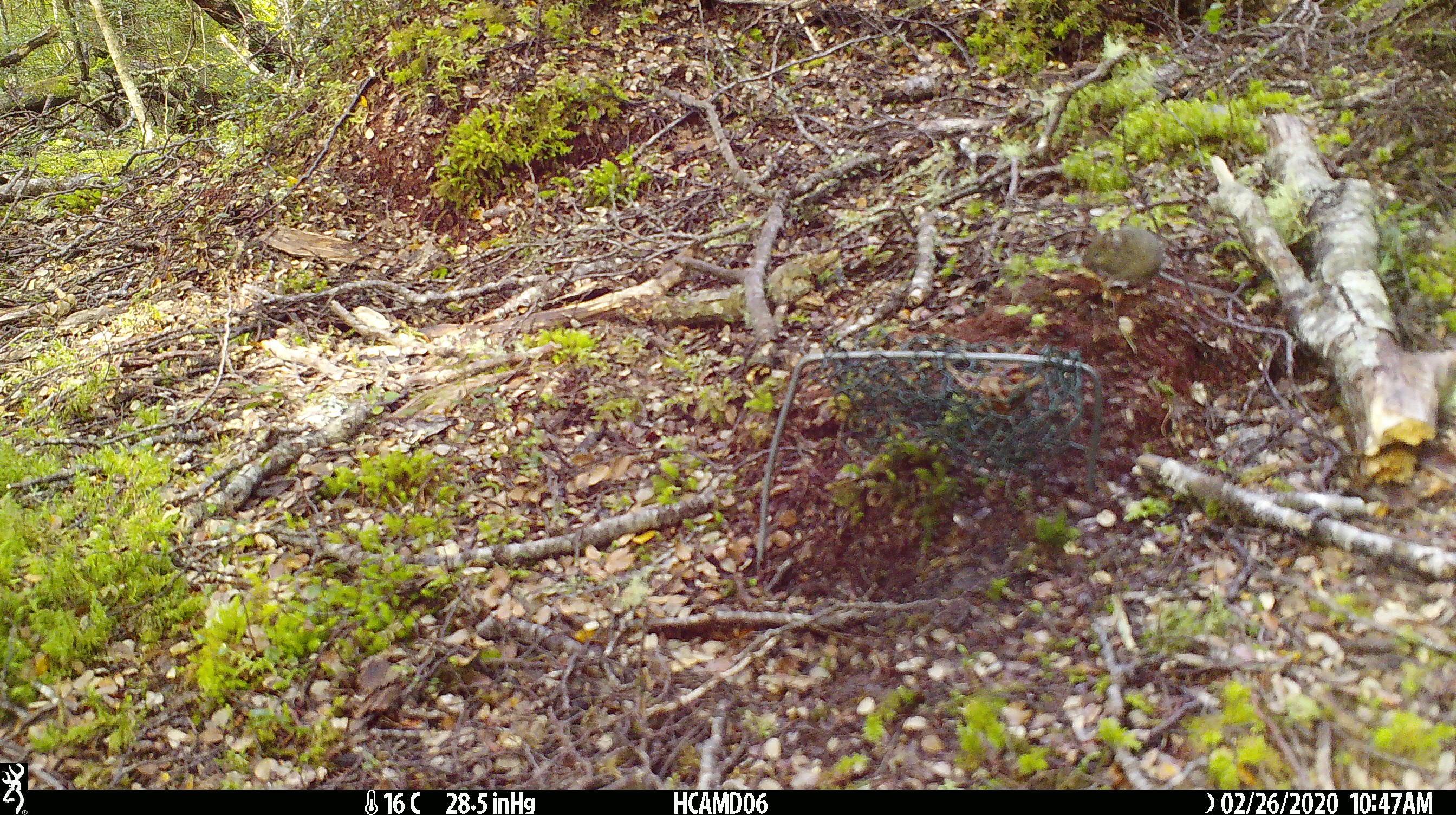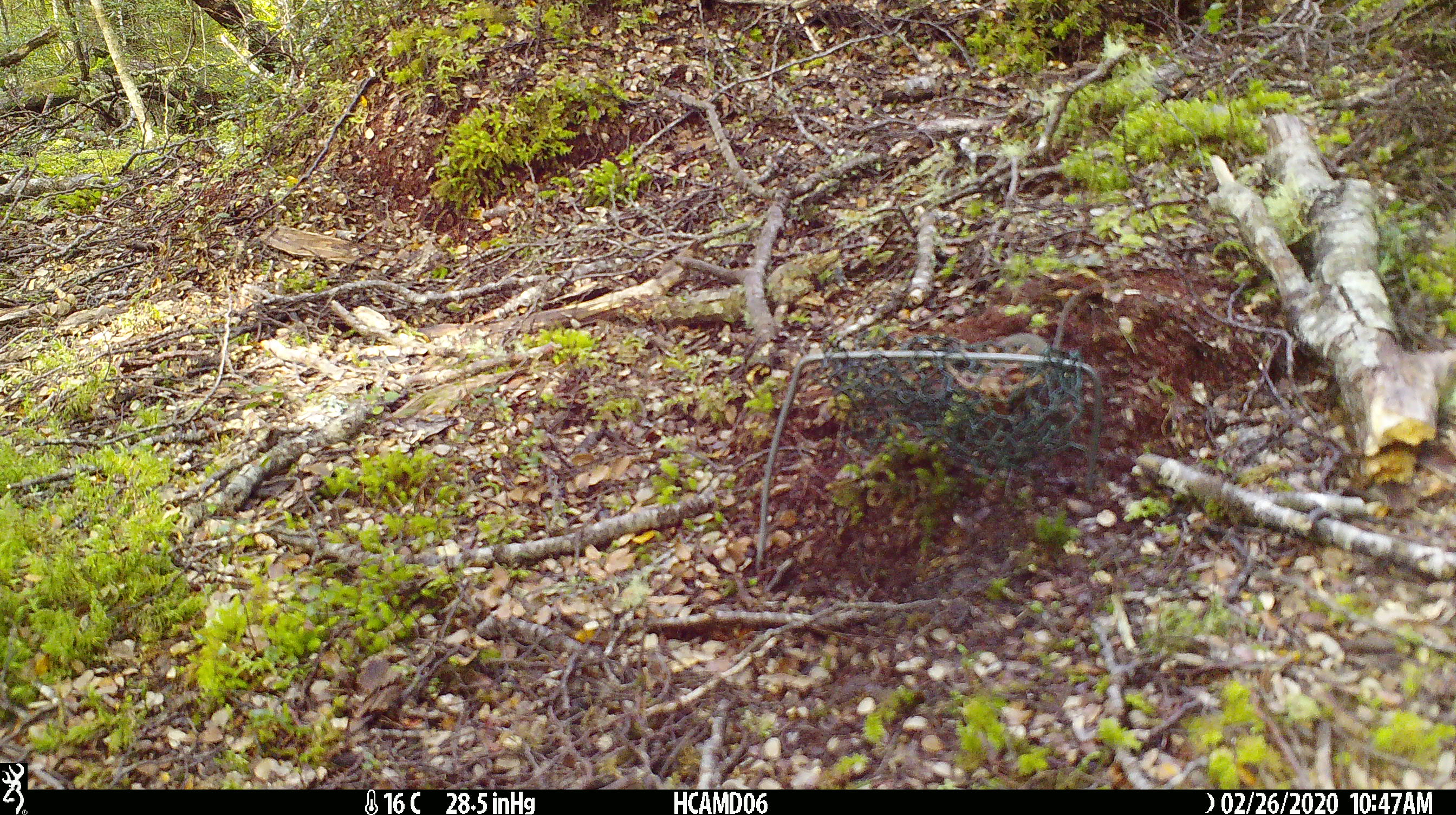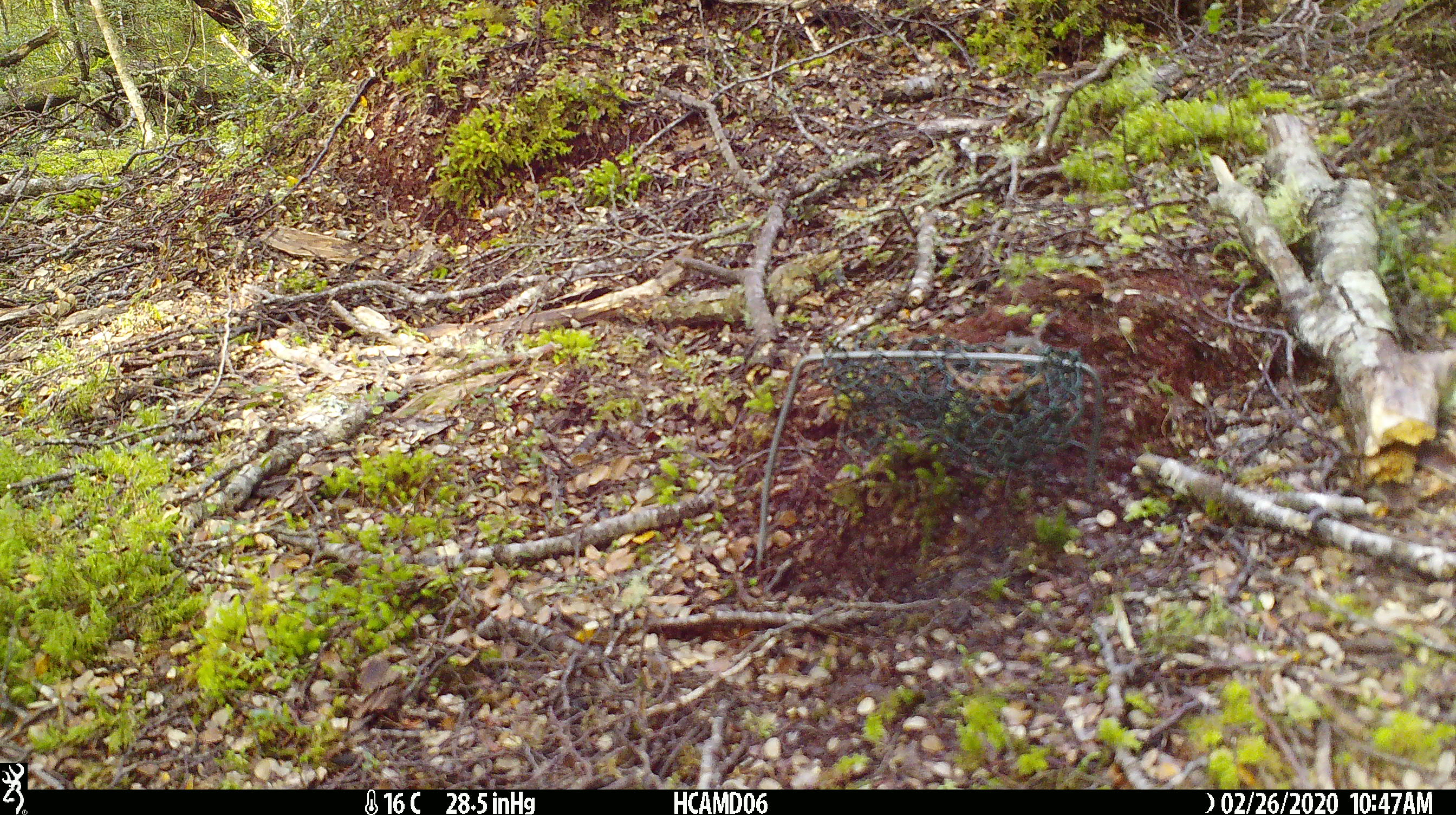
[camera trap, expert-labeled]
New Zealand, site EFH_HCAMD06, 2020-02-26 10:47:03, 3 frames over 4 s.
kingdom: Animalia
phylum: Chordata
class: Mammalia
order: Rodentia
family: Muridae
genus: Mus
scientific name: Mus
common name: mouse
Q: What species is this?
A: Mouse (Mus).